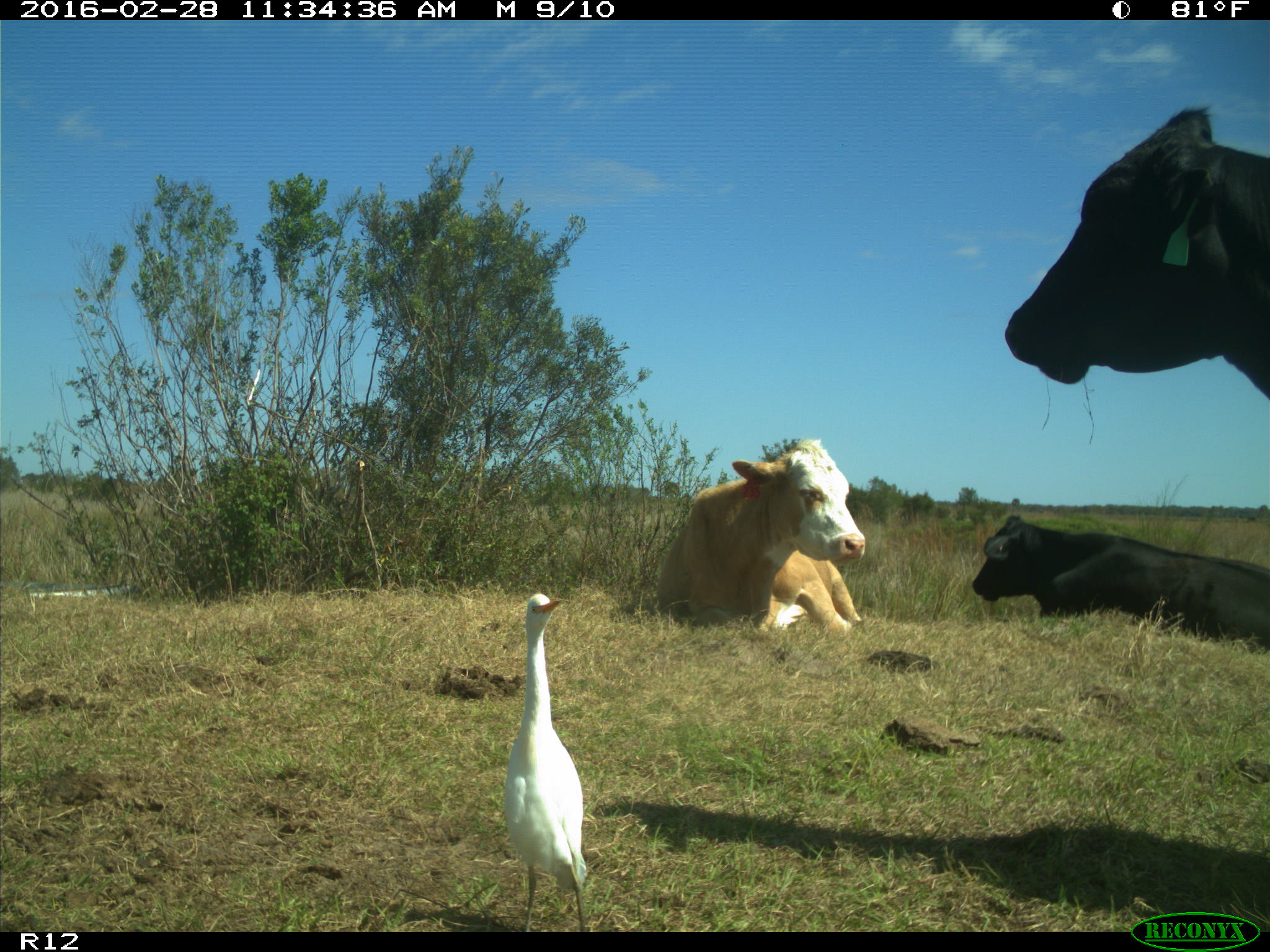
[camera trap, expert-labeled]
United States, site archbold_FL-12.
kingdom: Animalia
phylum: Chordata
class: Mammalia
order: Artiodactyla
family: Bovidae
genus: Bos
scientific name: Bos taurus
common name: domestic cow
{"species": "Bos taurus (domestic cow)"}